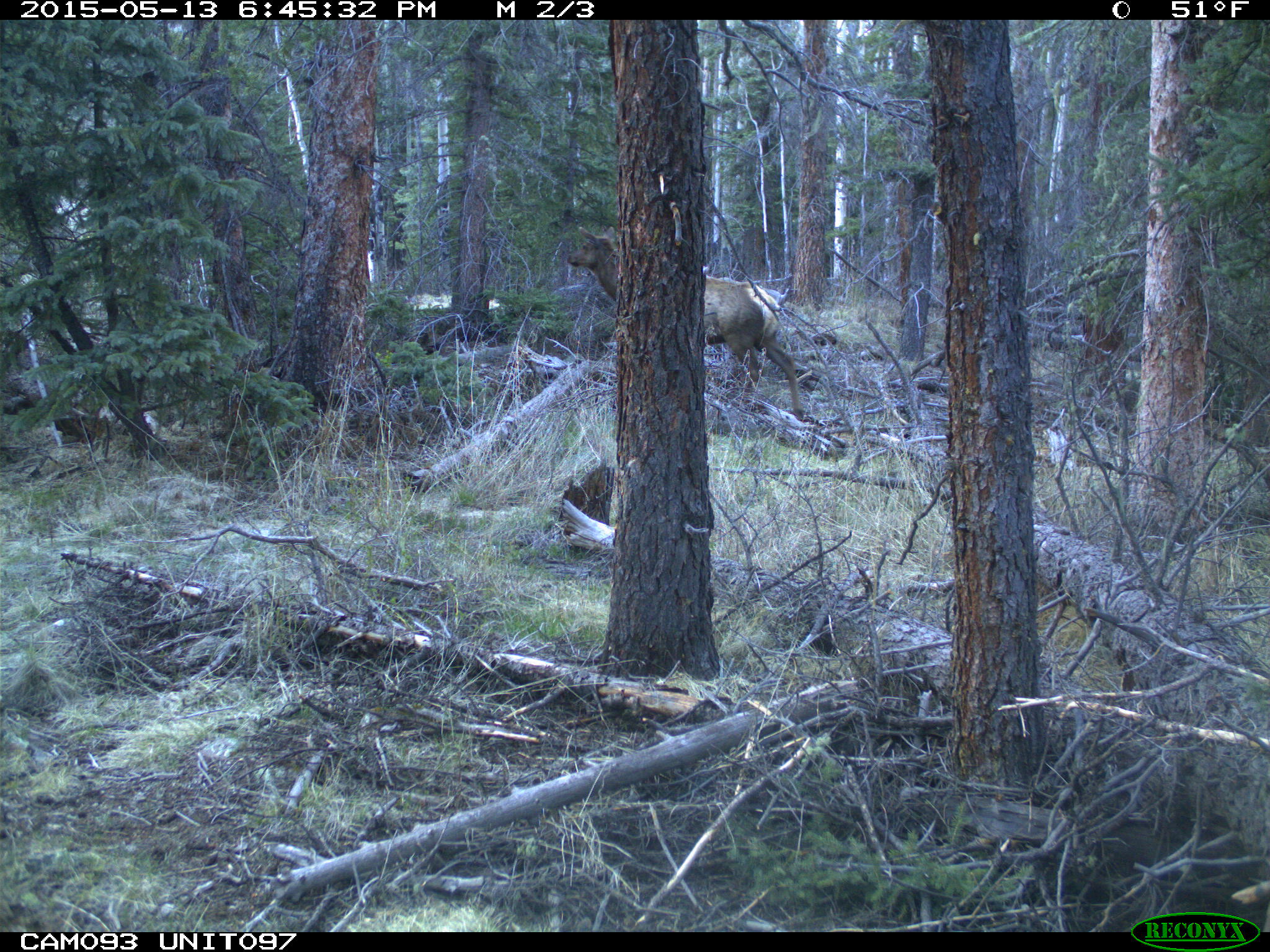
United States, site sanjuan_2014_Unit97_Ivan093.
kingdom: Animalia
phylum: Chordata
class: Mammalia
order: Artiodactyla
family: Cervidae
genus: Cervus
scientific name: Cervus elaphus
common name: red deer